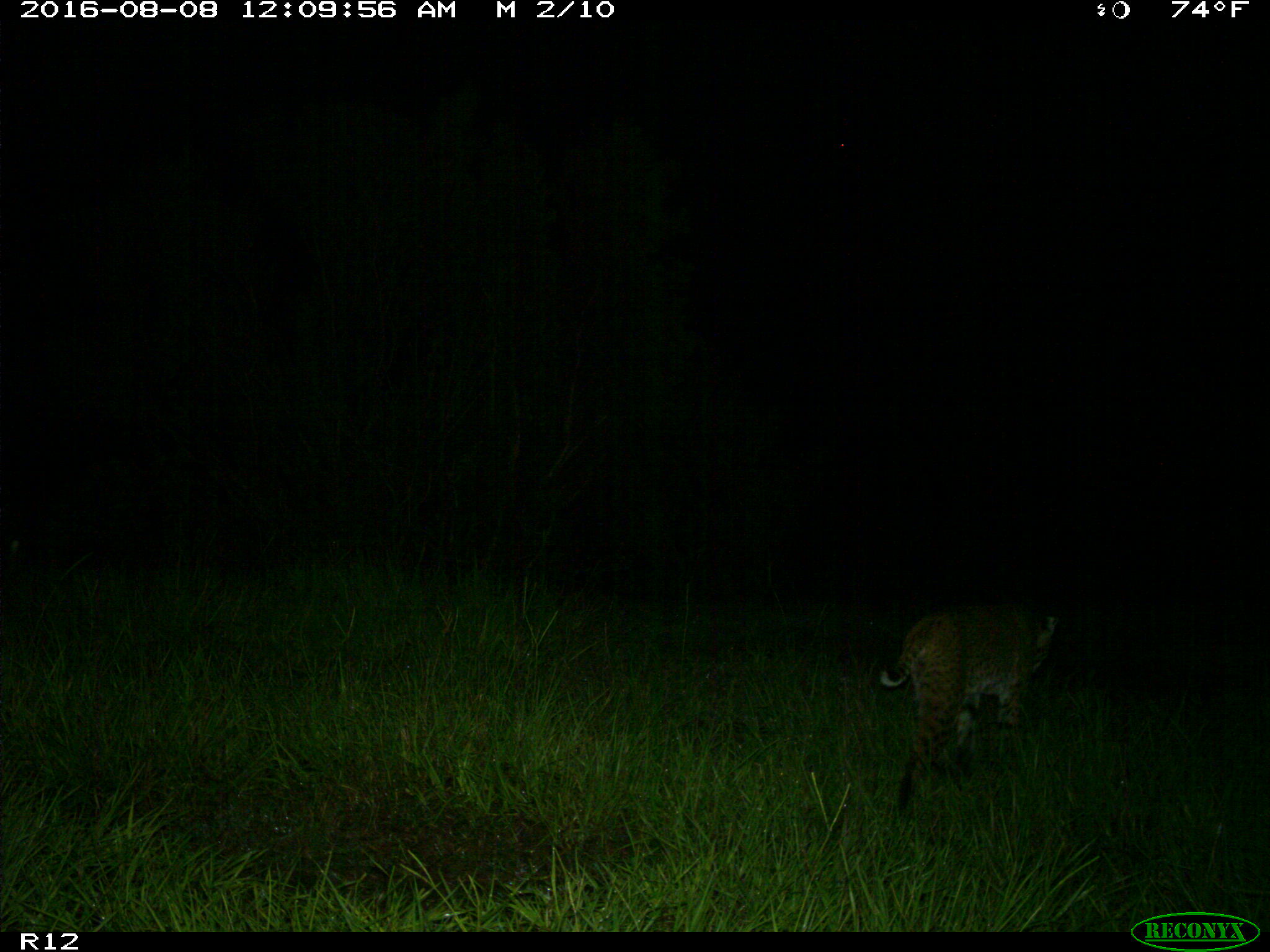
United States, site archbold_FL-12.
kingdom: Animalia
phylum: Chordata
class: Mammalia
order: Carnivora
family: Felidae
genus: Lynx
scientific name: Lynx rufus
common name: bobcat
Lynx rufus (bobcat).